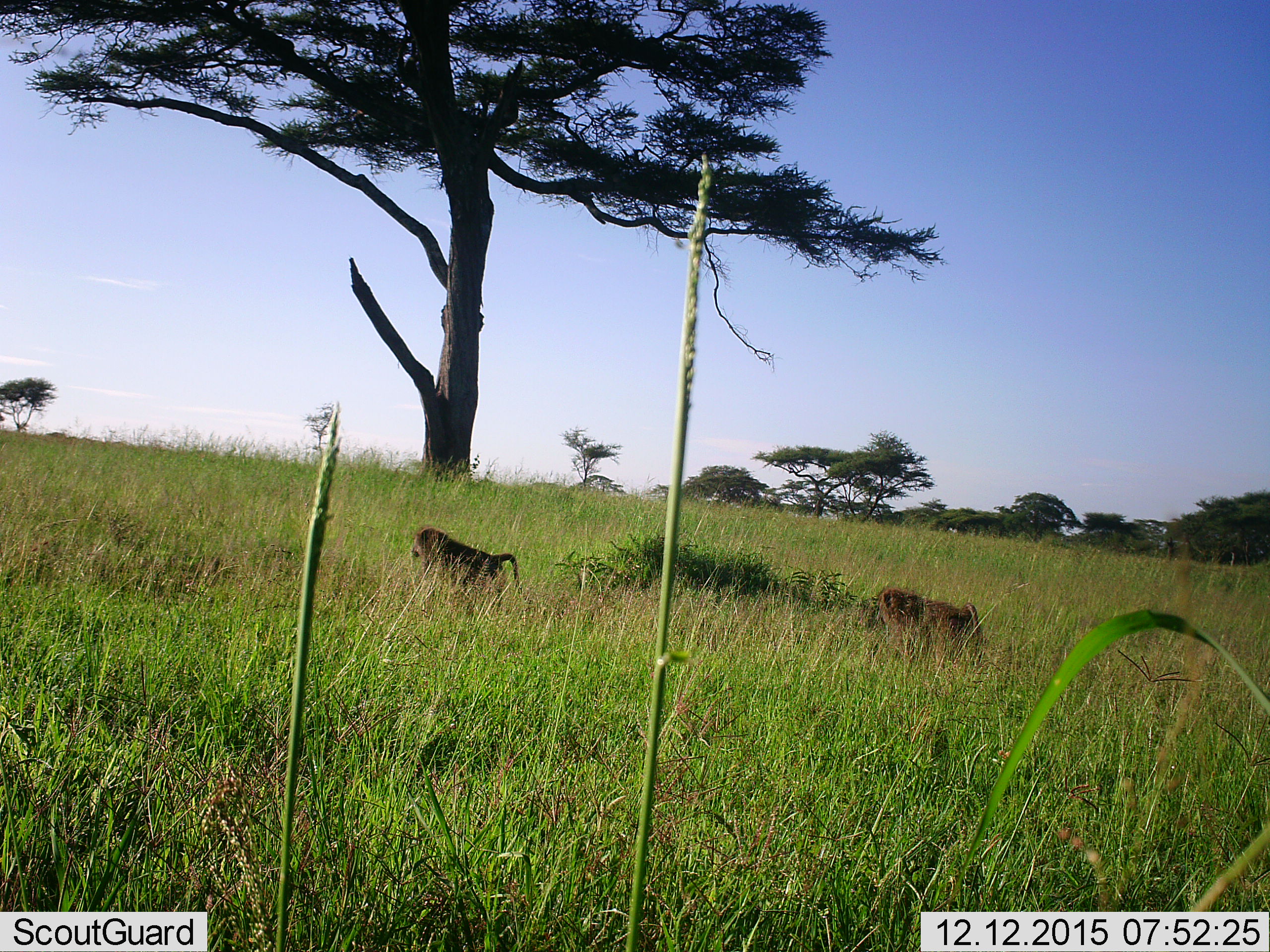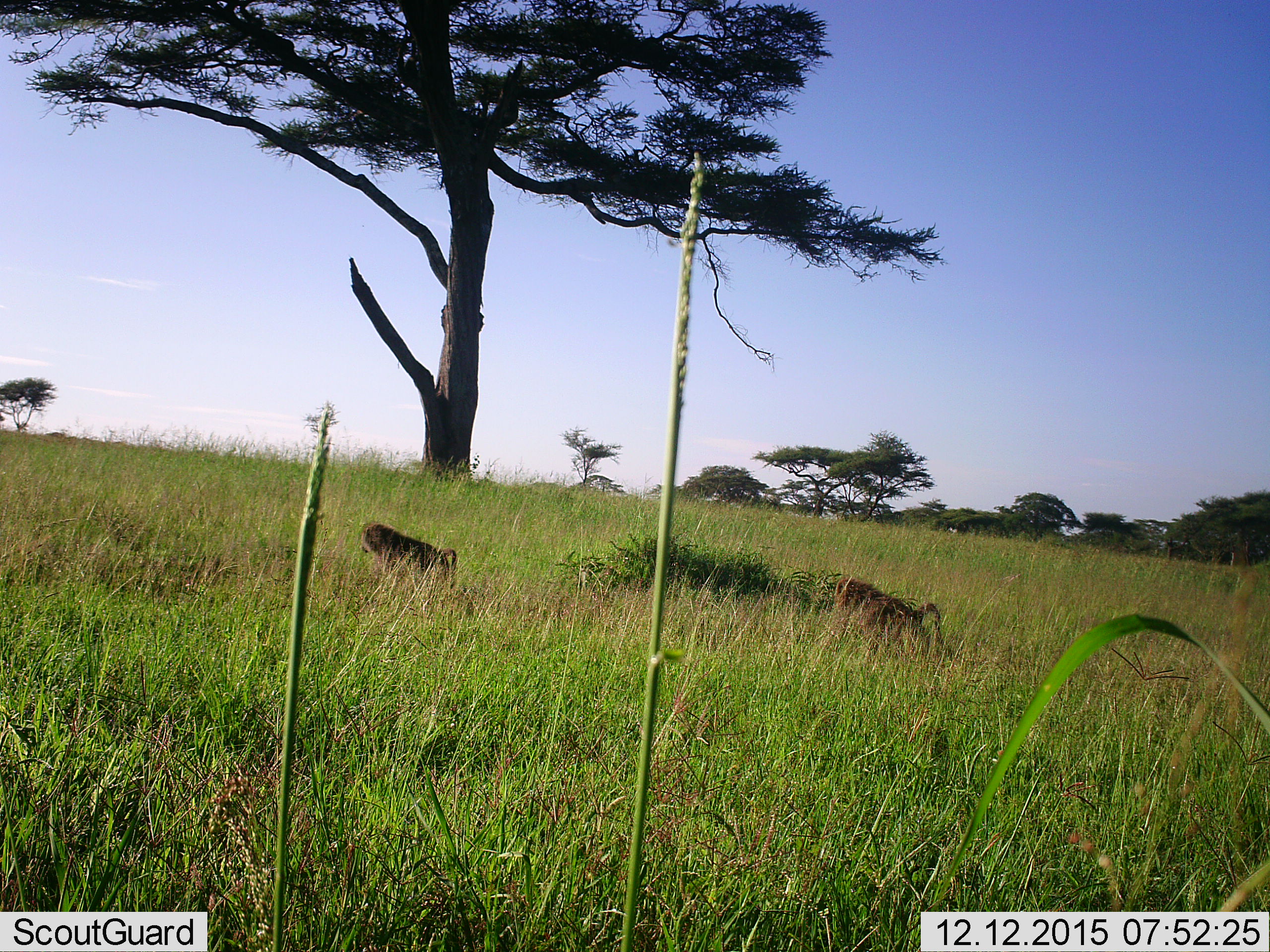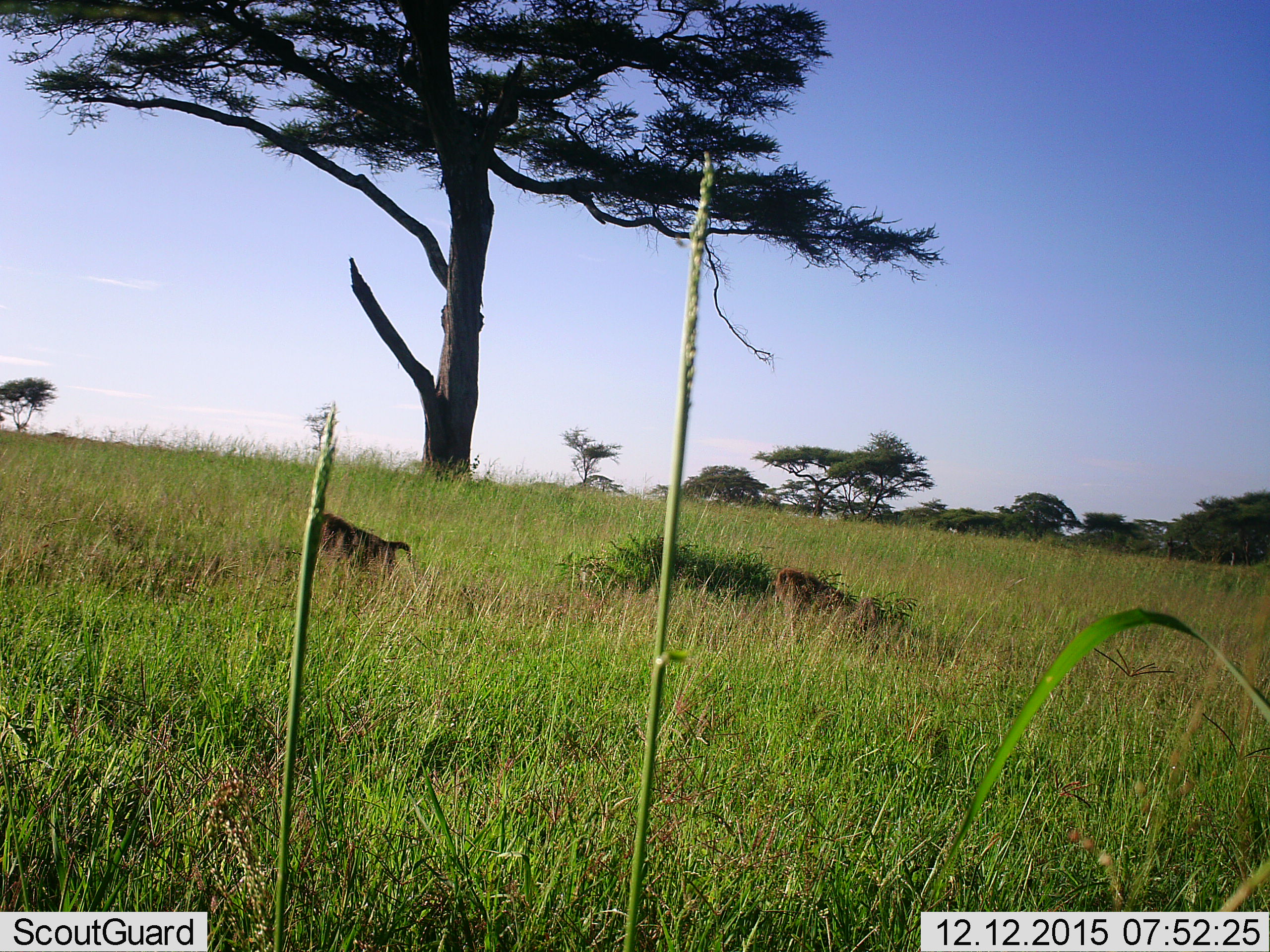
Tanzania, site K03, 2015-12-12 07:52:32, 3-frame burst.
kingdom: Animalia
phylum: Chordata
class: Mammalia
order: Primates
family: Cercopithecidae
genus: Papio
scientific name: Papio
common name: baboon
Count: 2.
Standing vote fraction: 20%.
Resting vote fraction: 0%.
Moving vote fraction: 80%.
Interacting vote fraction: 0%.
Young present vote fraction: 0%.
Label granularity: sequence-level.